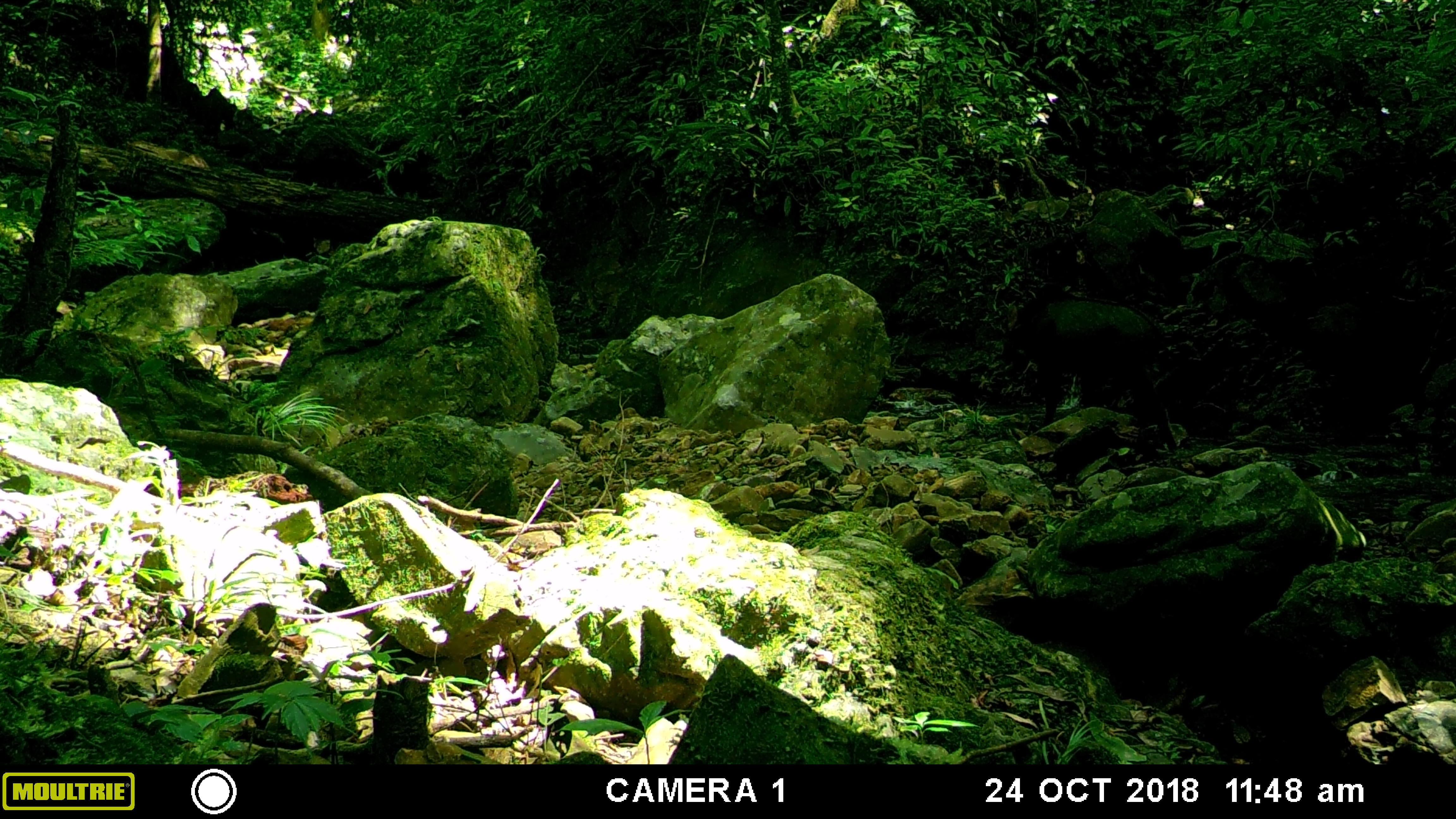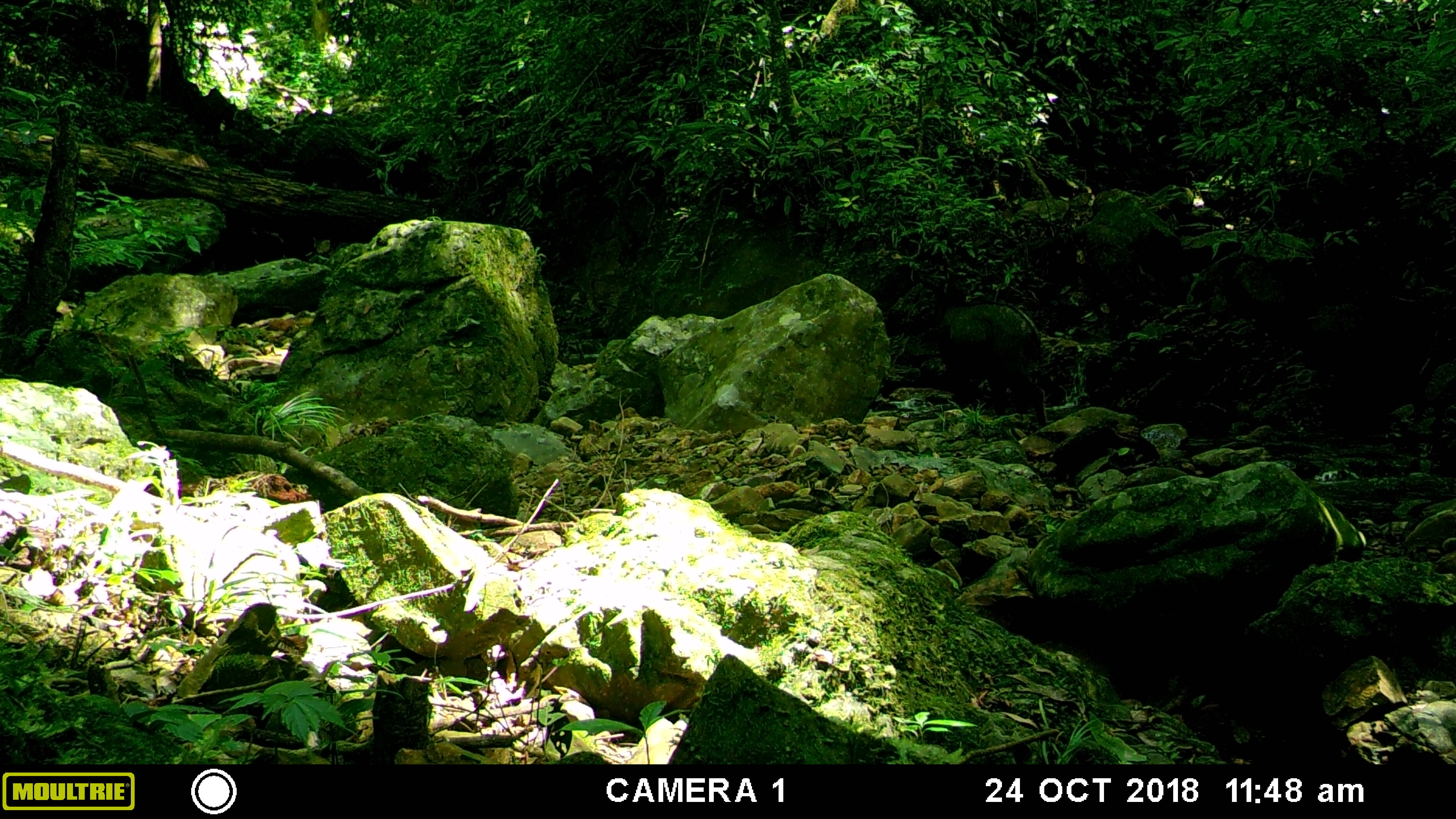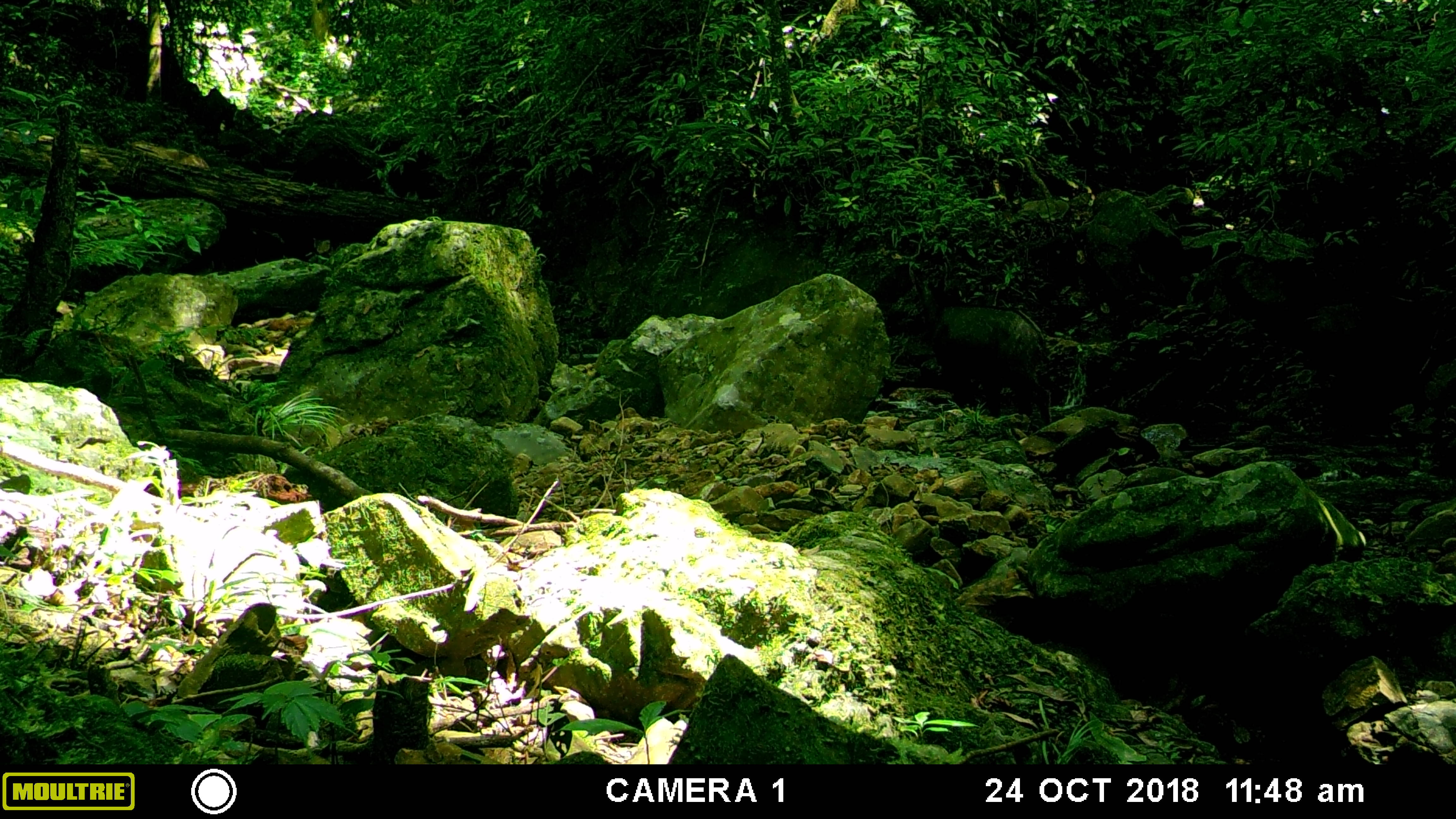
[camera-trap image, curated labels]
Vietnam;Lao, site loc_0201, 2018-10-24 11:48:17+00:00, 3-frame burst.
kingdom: Animalia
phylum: Chordata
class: Mammalia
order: Artiodactyla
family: Bovidae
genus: Capricornis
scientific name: Capricornis sumatraensis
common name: chinese serow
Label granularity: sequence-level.